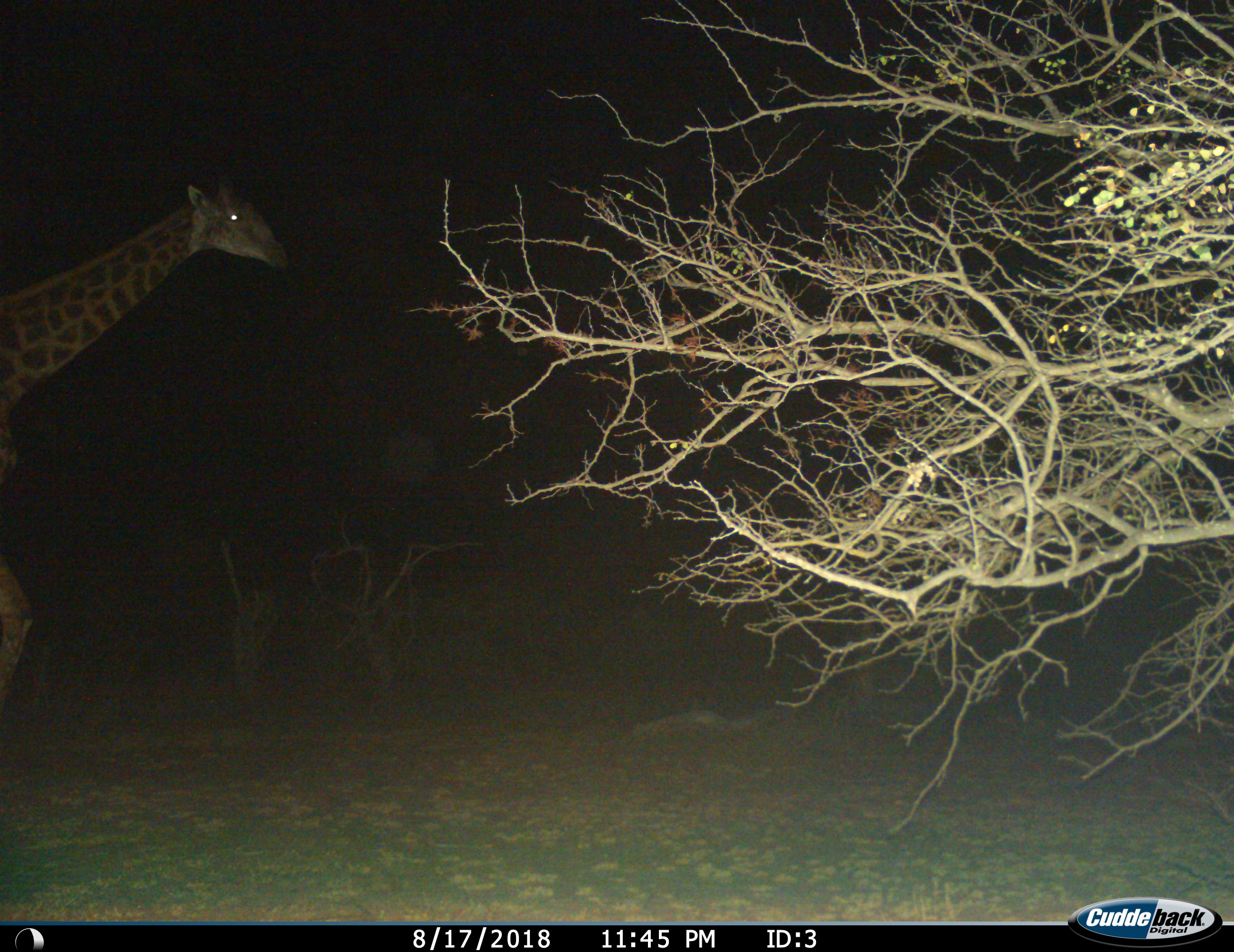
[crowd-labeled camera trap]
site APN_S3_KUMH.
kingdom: Animalia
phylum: Chordata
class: Mammalia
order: Artiodactyla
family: Giraffidae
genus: Giraffa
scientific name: Giraffa camelopardalis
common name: giraffe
Giraffe (Giraffa camelopardalis), count 1. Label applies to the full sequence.